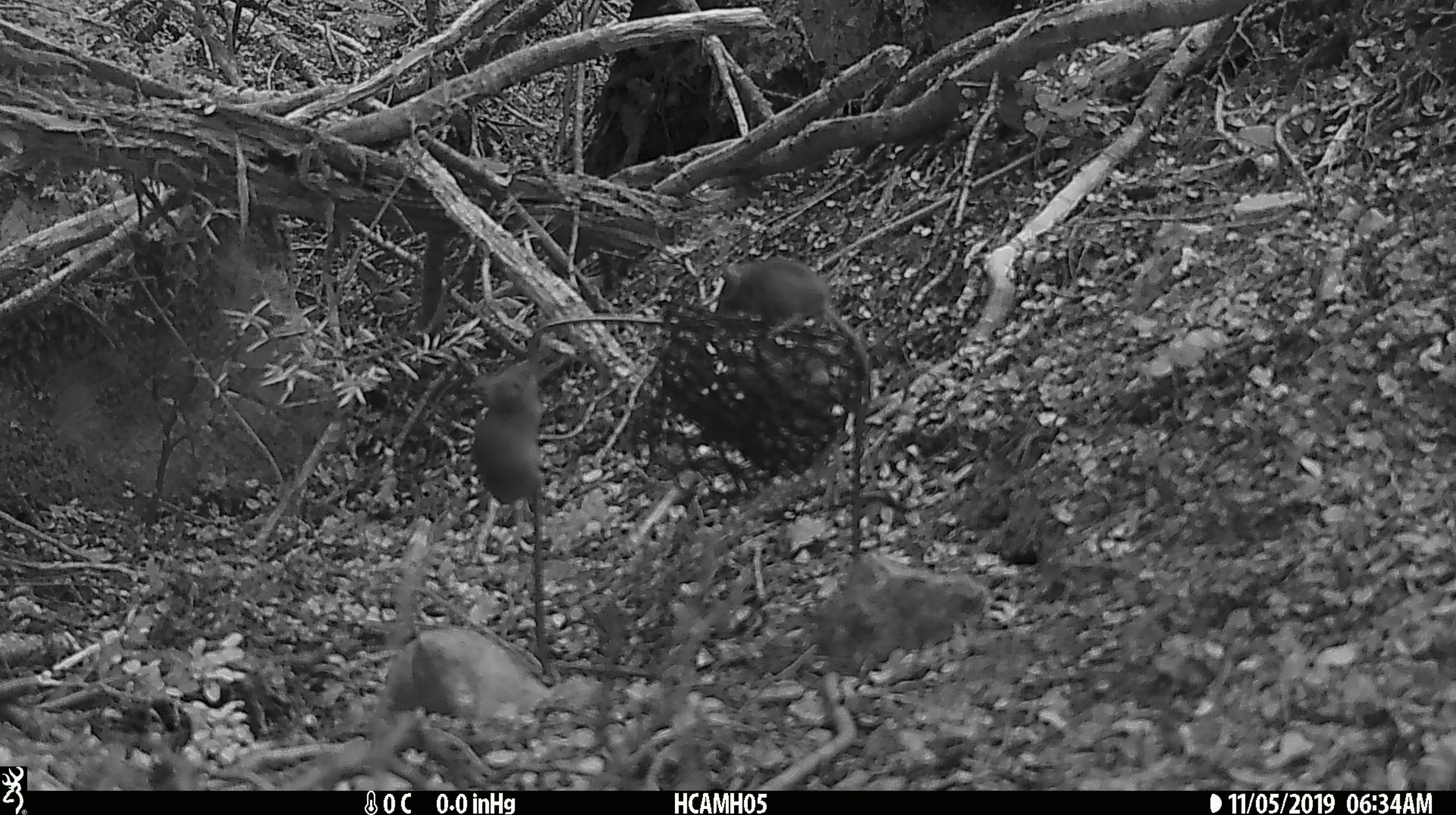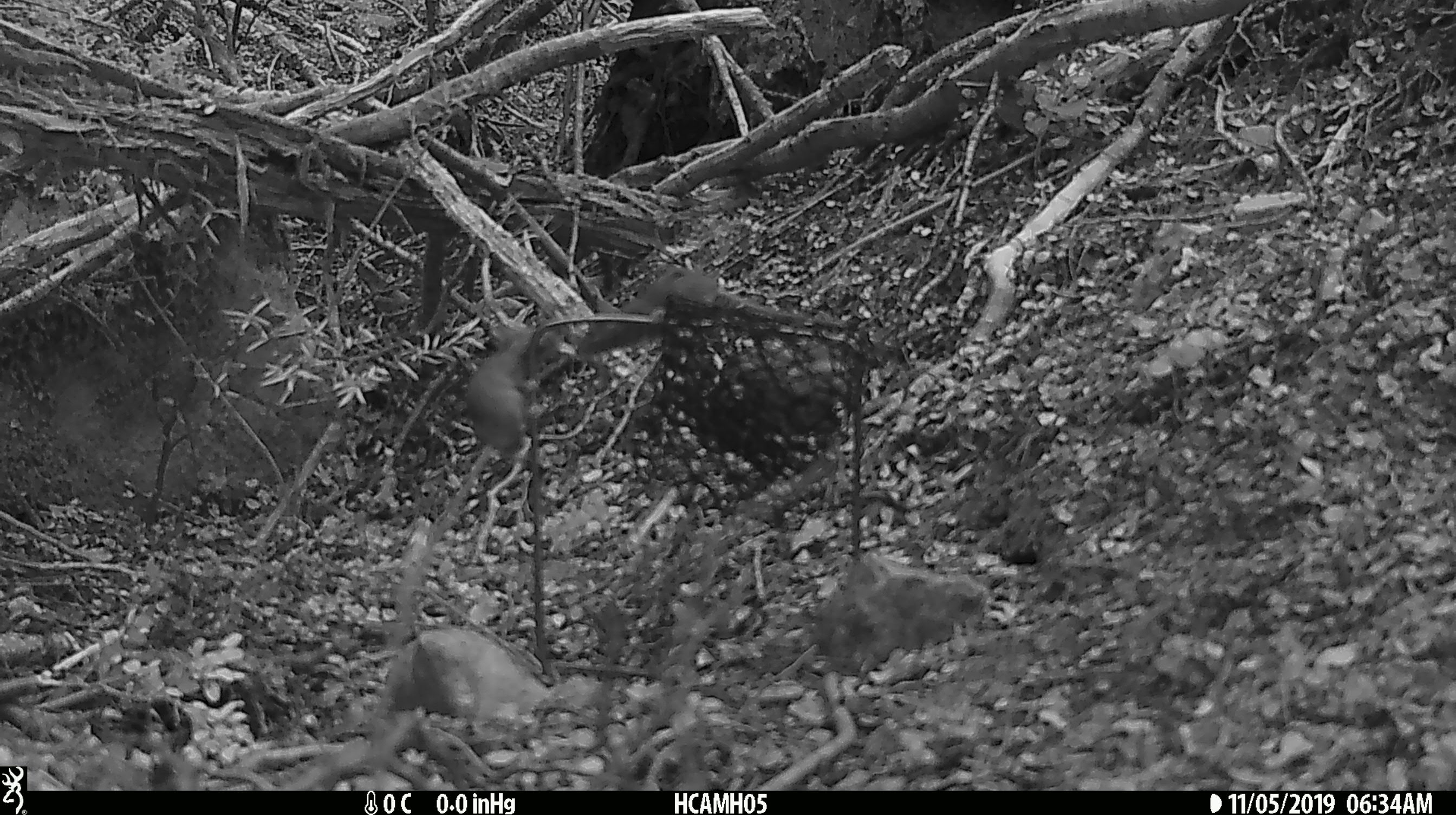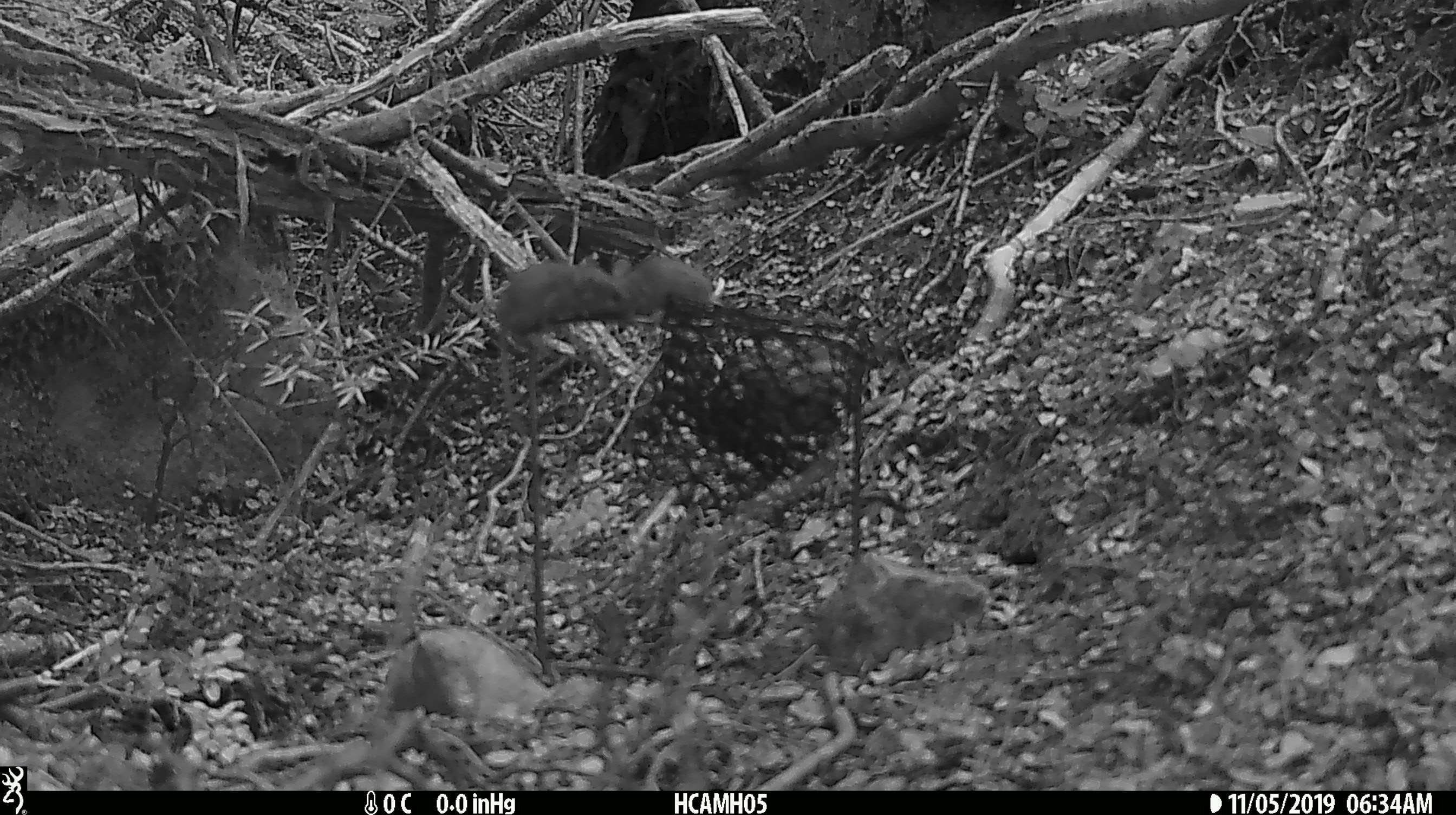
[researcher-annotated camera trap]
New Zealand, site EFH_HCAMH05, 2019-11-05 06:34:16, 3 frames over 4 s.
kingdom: Animalia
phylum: Chordata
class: Mammalia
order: Rodentia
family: Muridae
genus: Mus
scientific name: Mus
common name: mouse